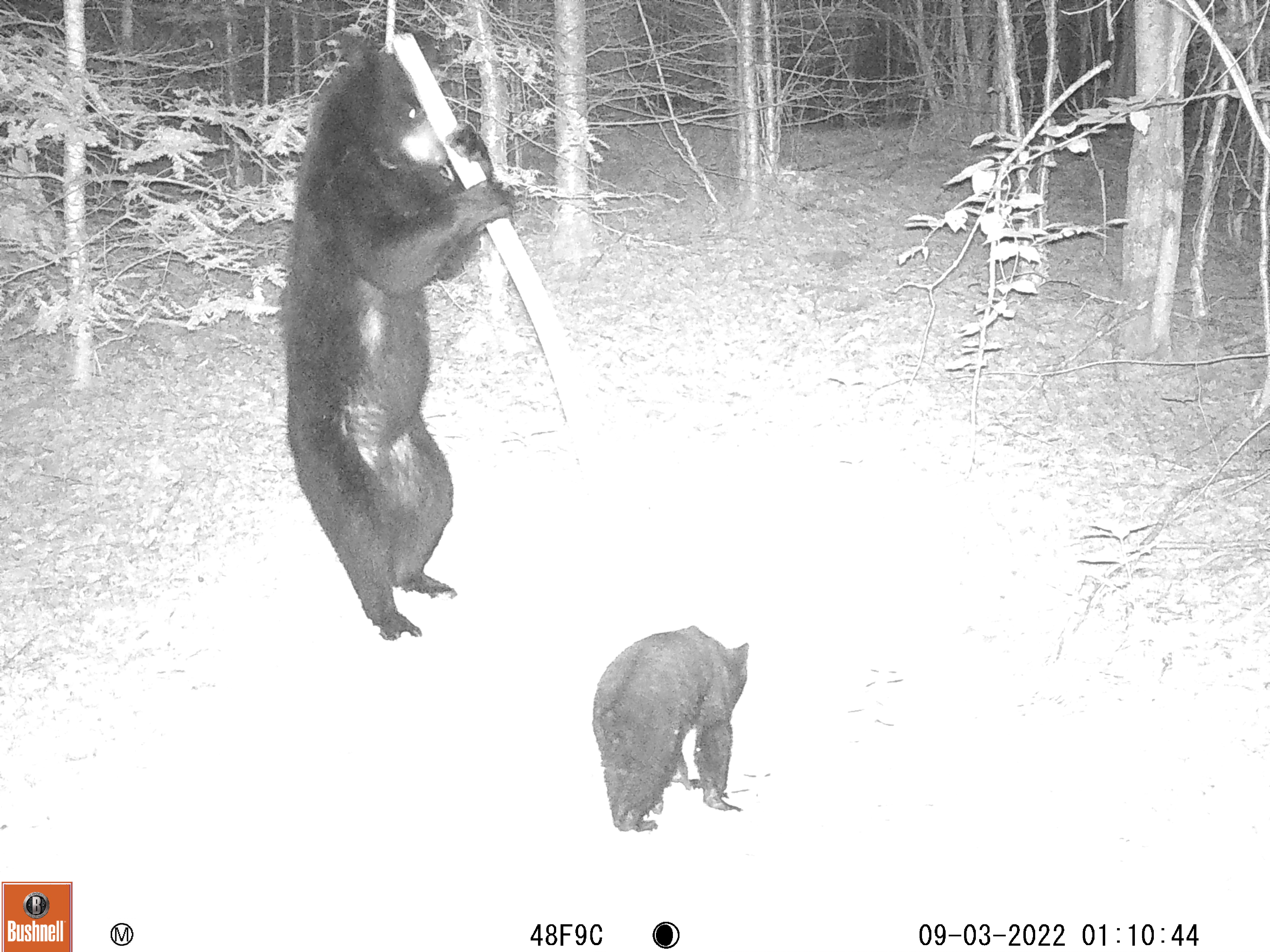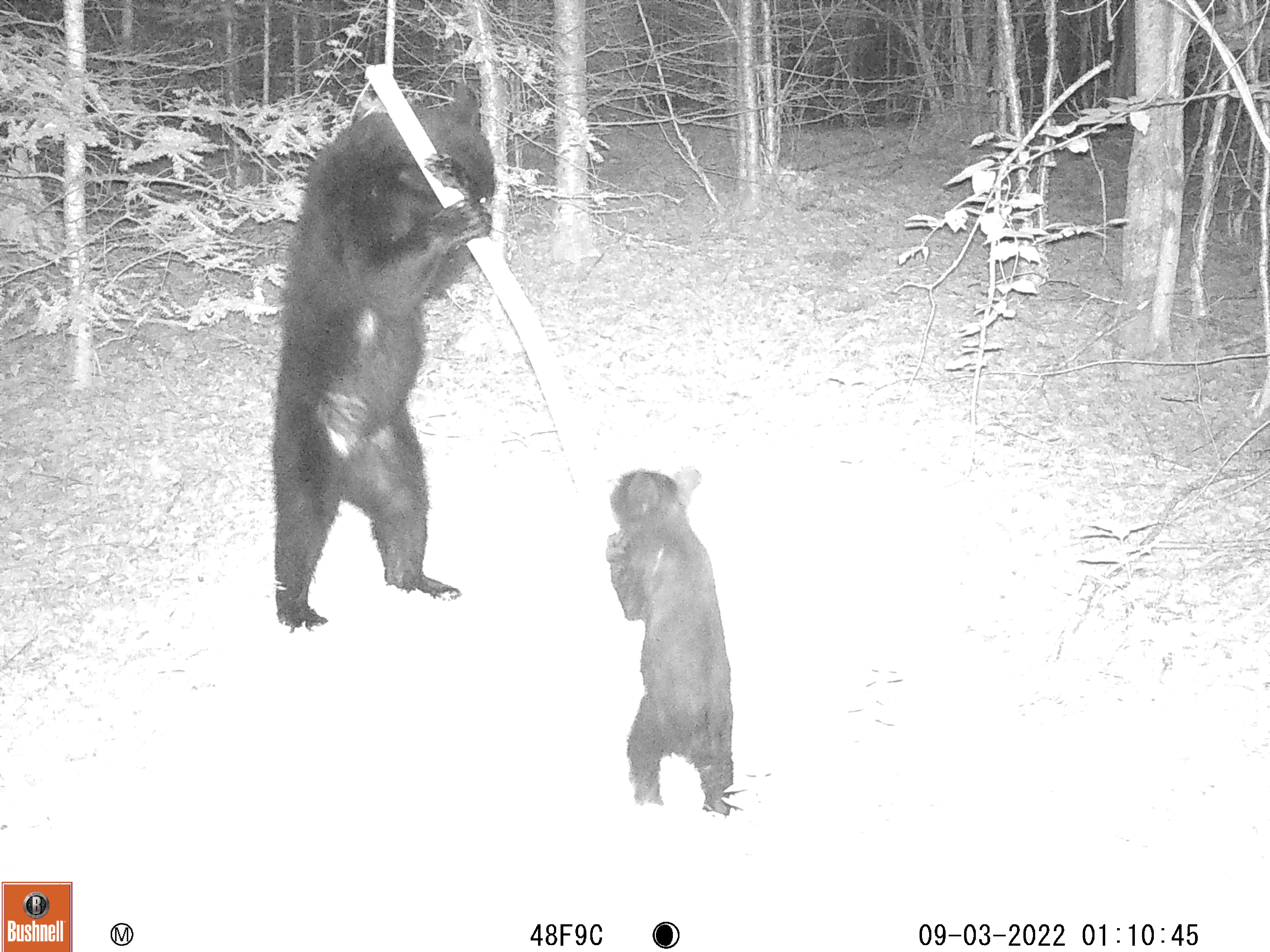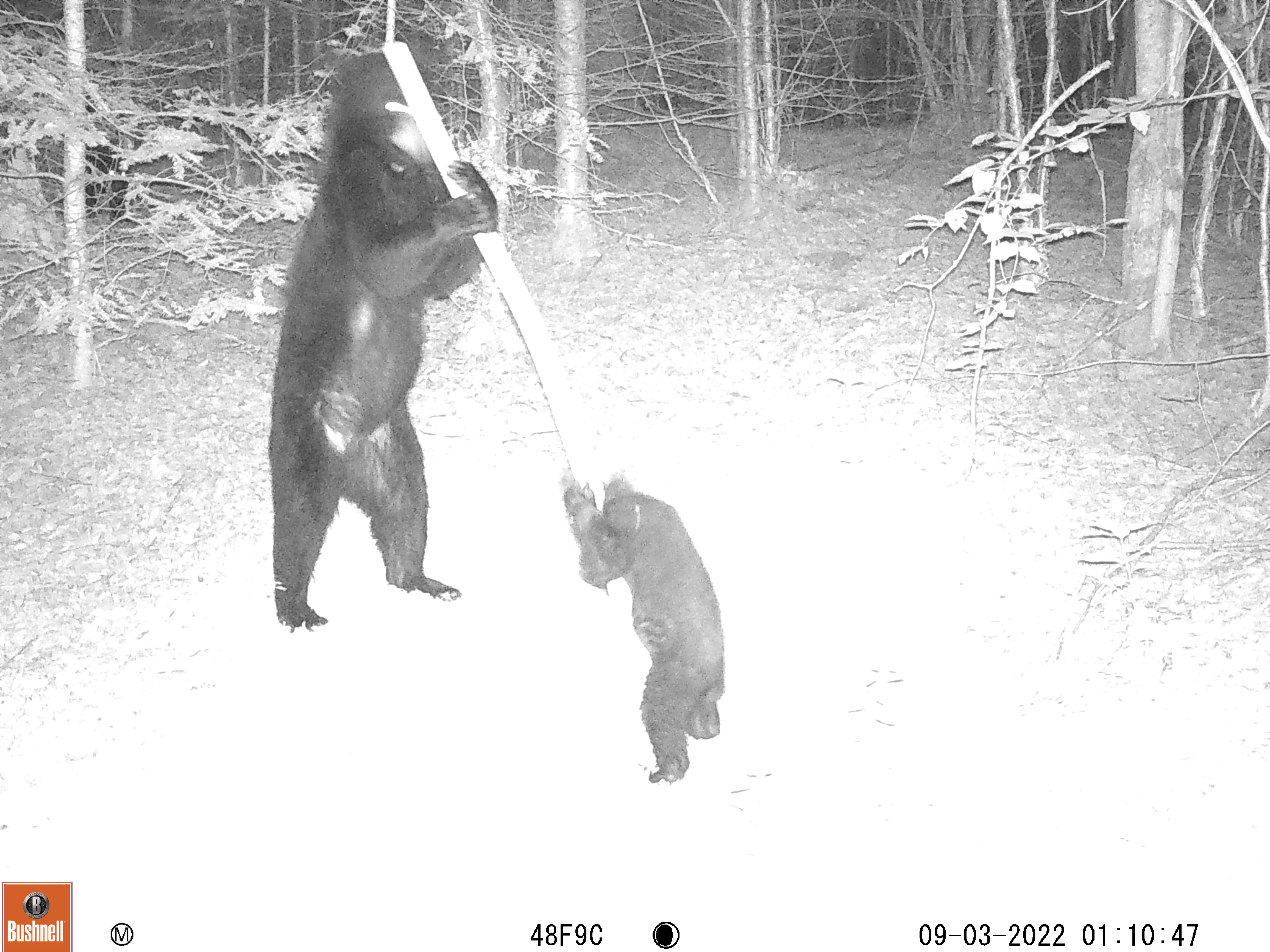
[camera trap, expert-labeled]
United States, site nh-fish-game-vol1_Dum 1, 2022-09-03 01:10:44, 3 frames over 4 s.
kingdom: Animalia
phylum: Chordata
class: Mammalia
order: Carnivora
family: Ursidae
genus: Ursus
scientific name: Ursus americanus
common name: black bear